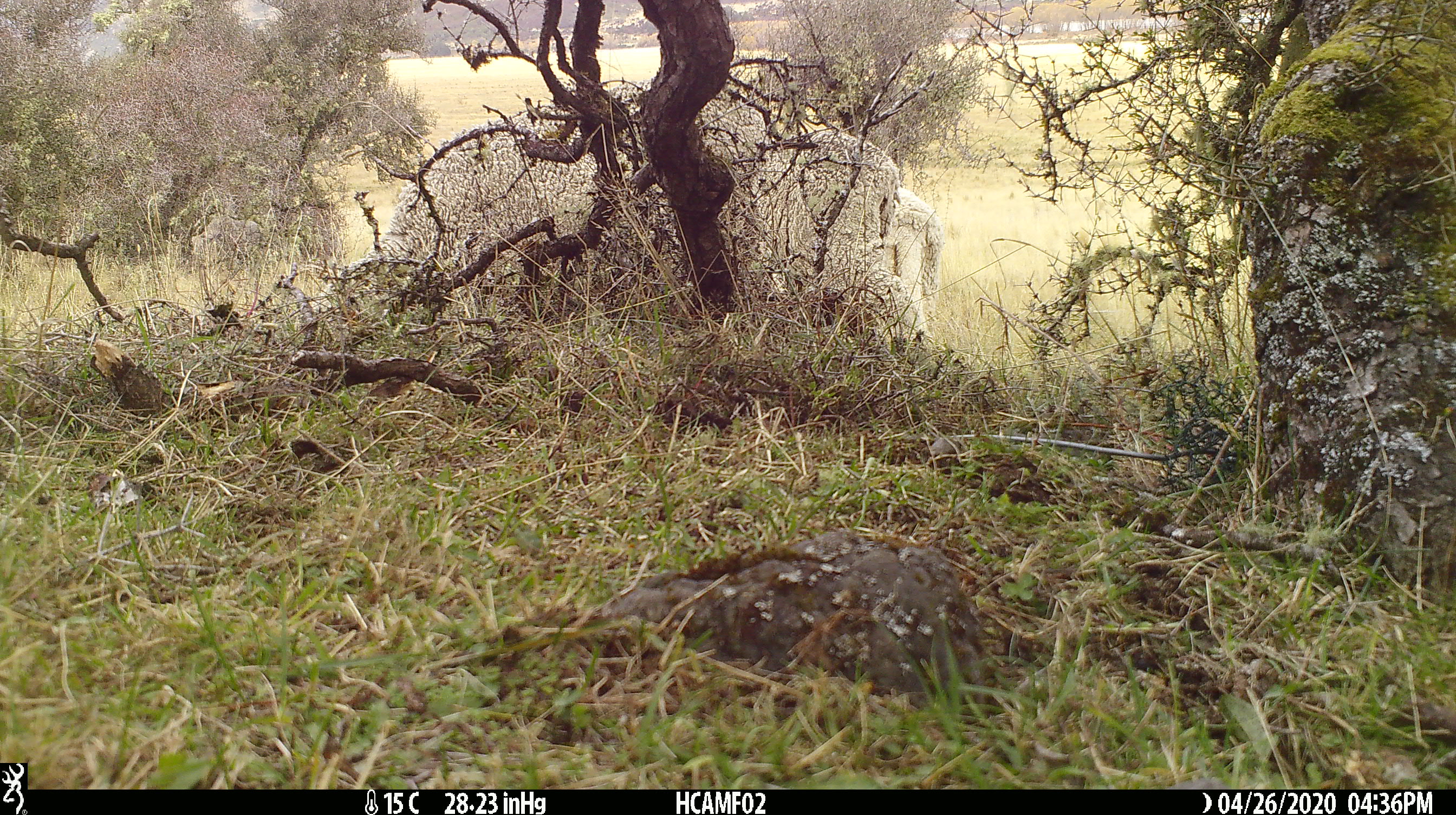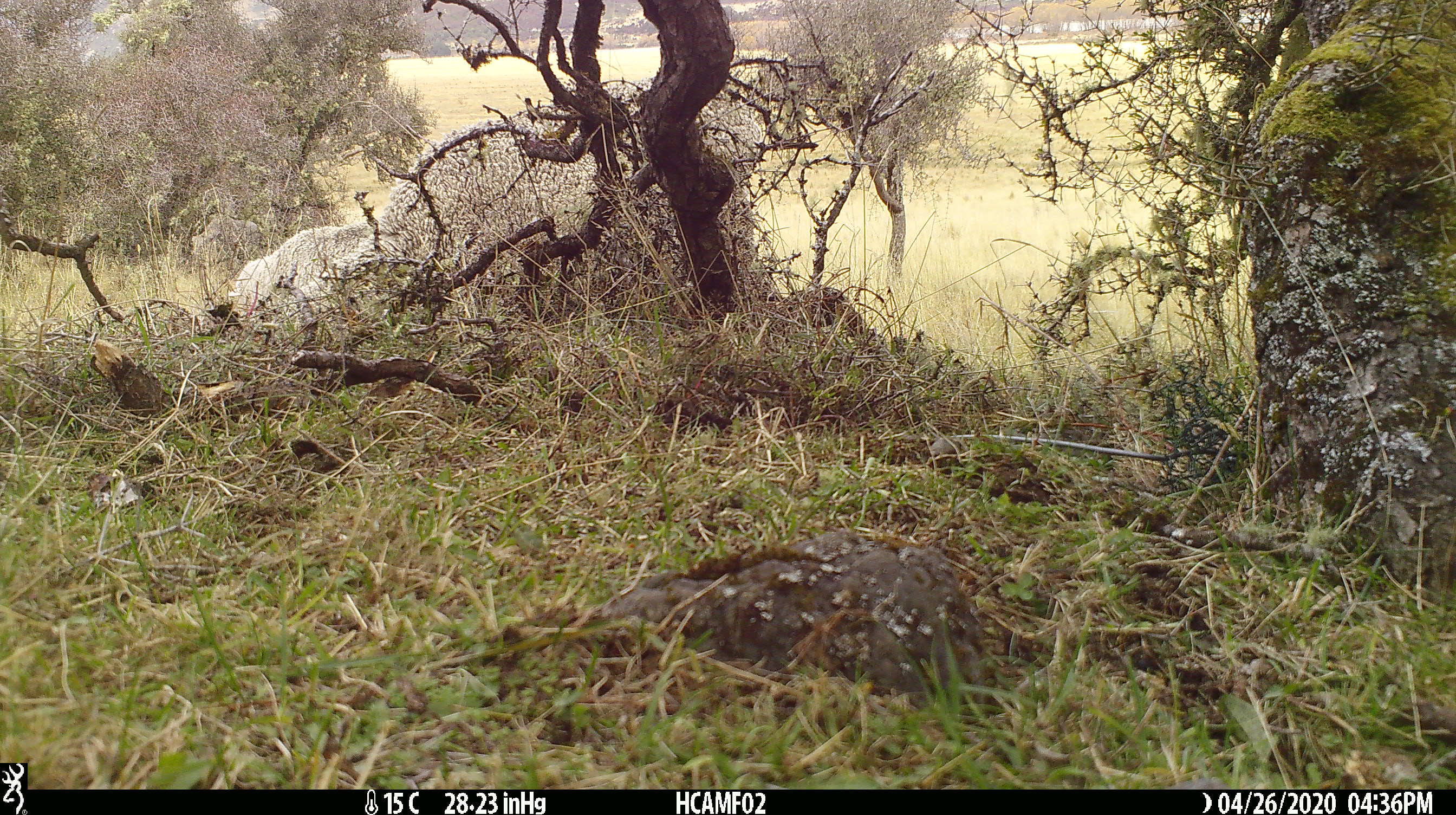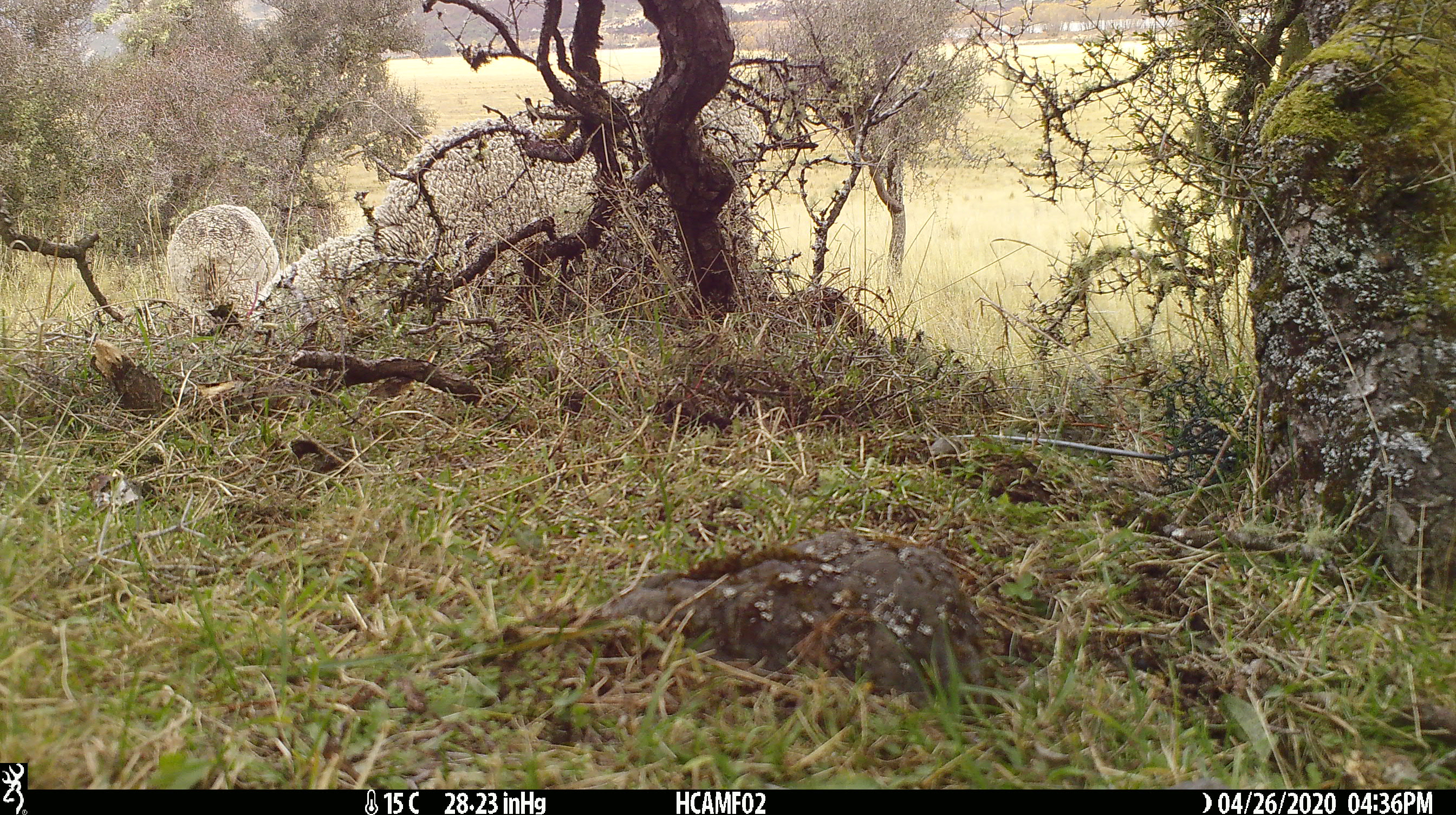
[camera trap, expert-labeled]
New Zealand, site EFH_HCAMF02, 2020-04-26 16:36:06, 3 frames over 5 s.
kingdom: Animalia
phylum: Chordata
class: Mammalia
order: Artiodactyla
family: Bovidae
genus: Ovis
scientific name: Ovis aries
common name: domestic sheep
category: sheep